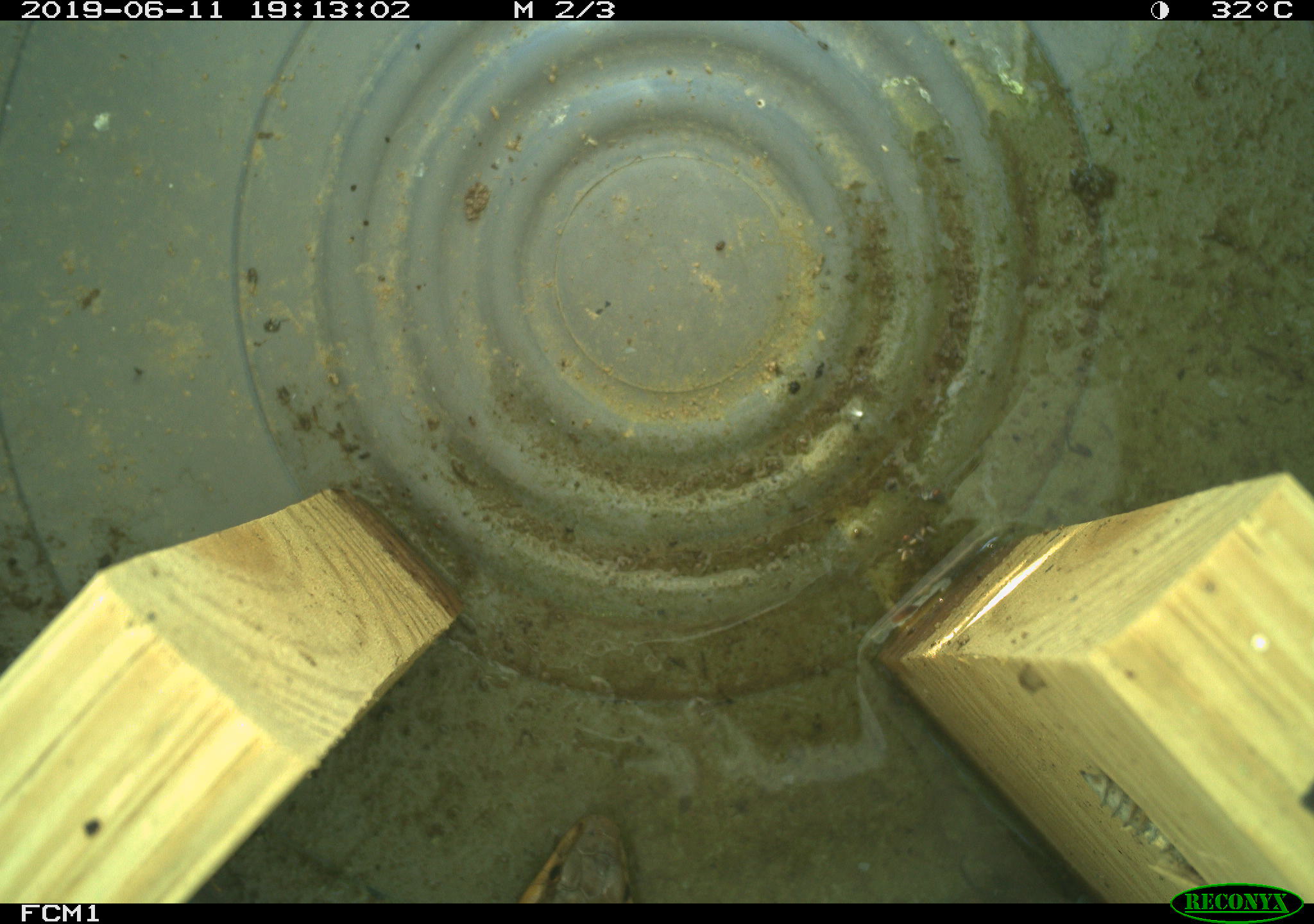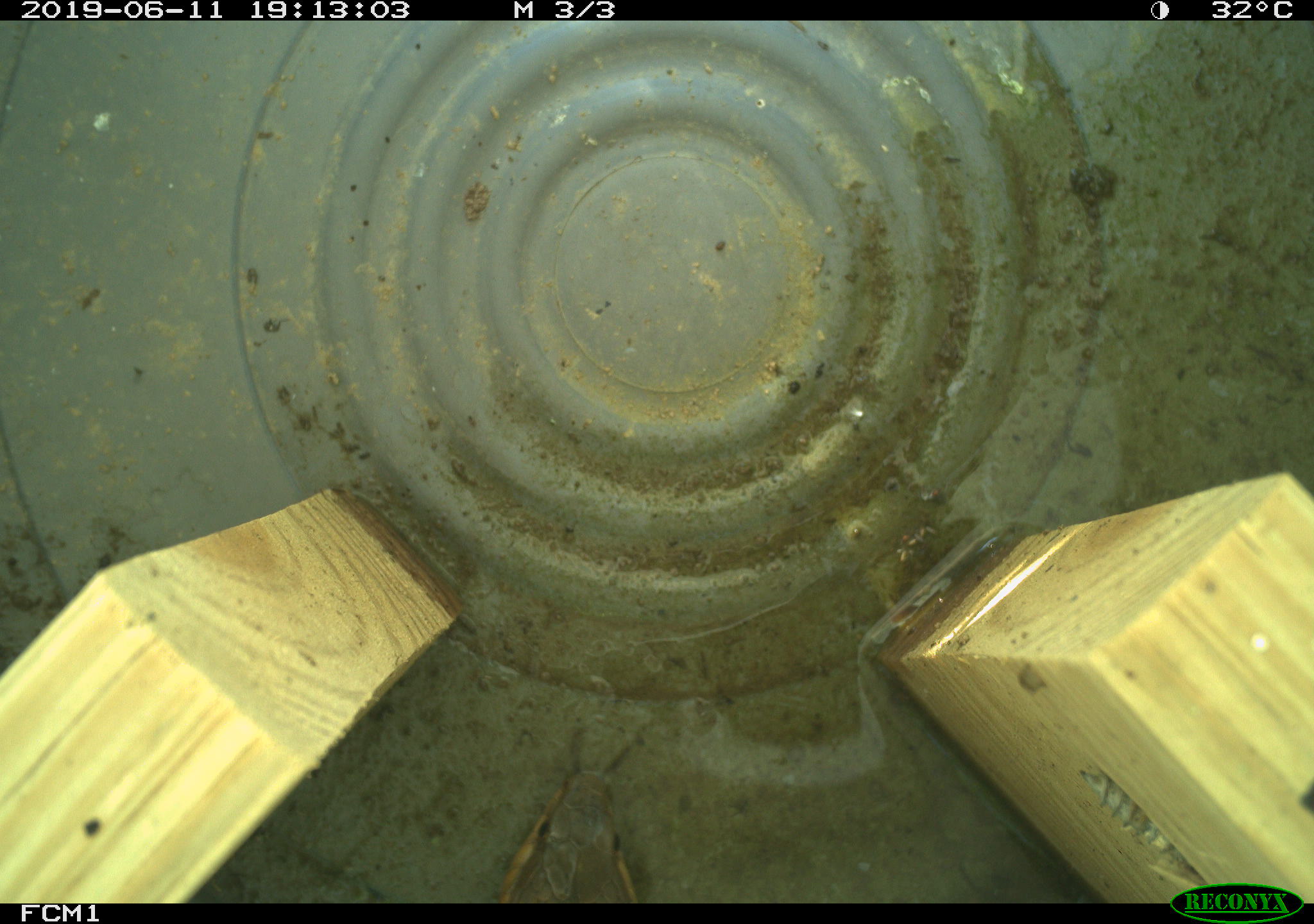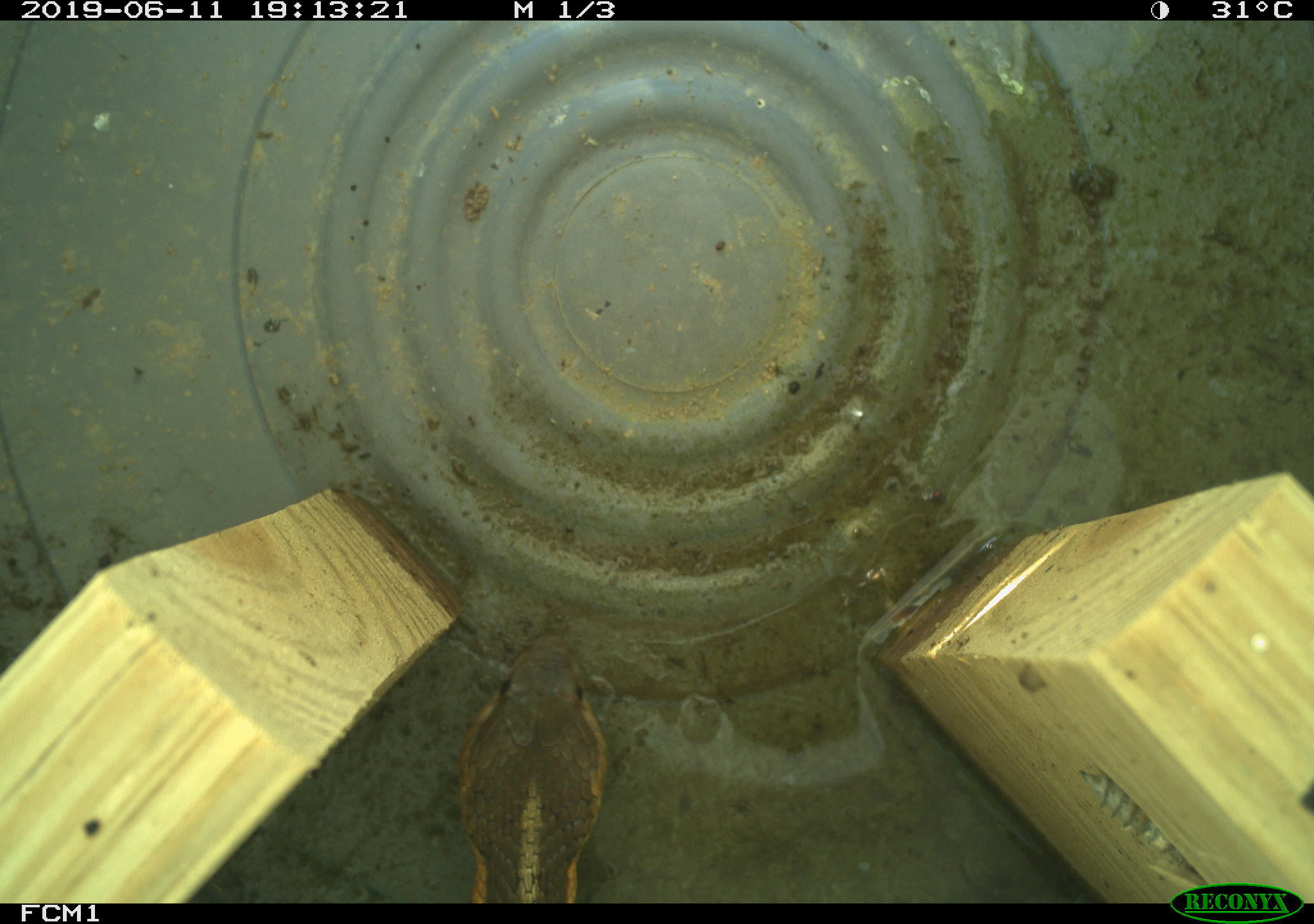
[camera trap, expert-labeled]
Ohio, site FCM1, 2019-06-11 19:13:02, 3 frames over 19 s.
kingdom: Animalia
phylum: Chordata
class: Reptilia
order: Squamata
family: Colubridae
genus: Thamnophis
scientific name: Thamnophis sirtalis sirtalis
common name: eastern gartersnake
Eastern gartersnake (Thamnophis sirtalis sirtalis).